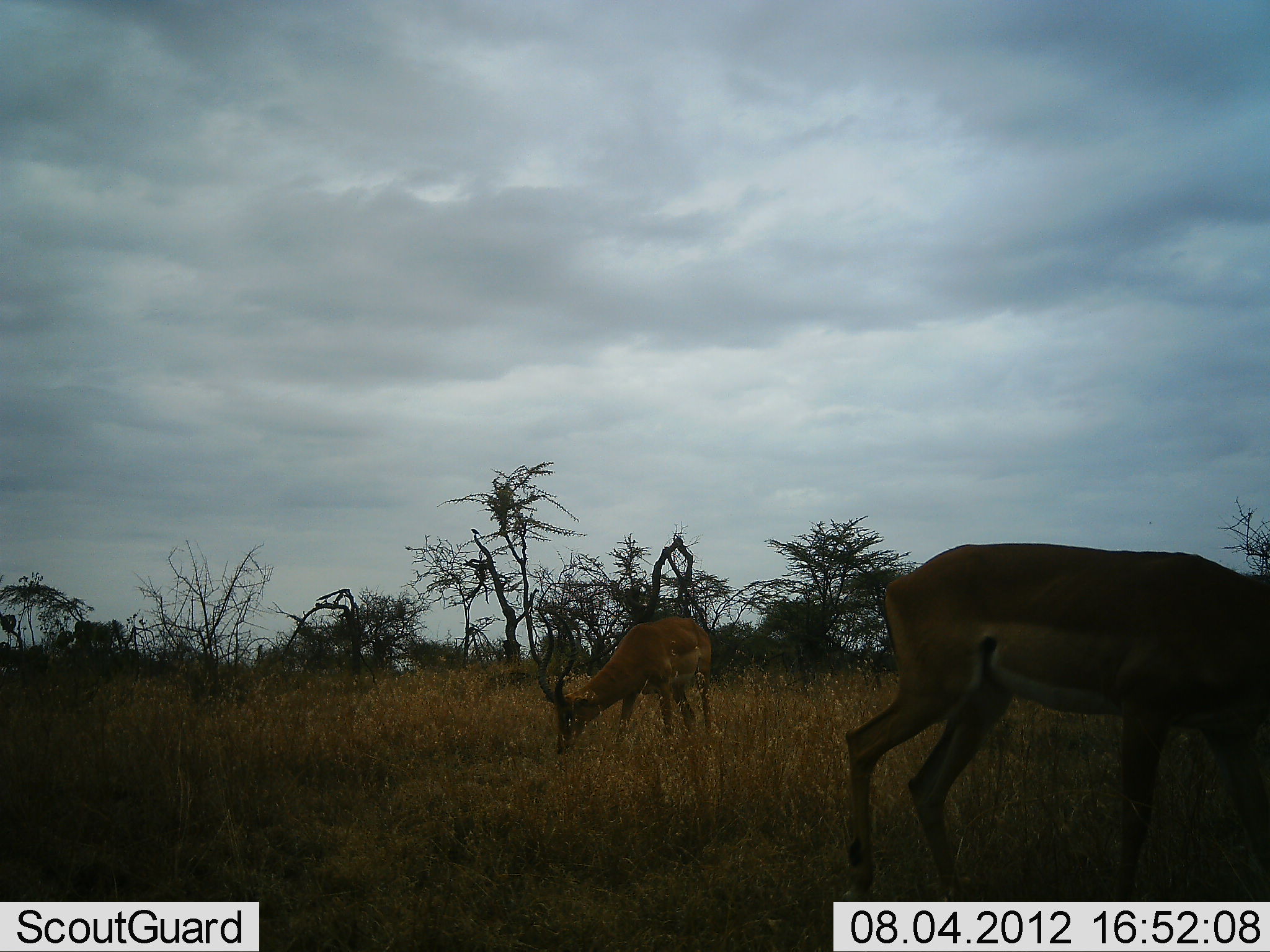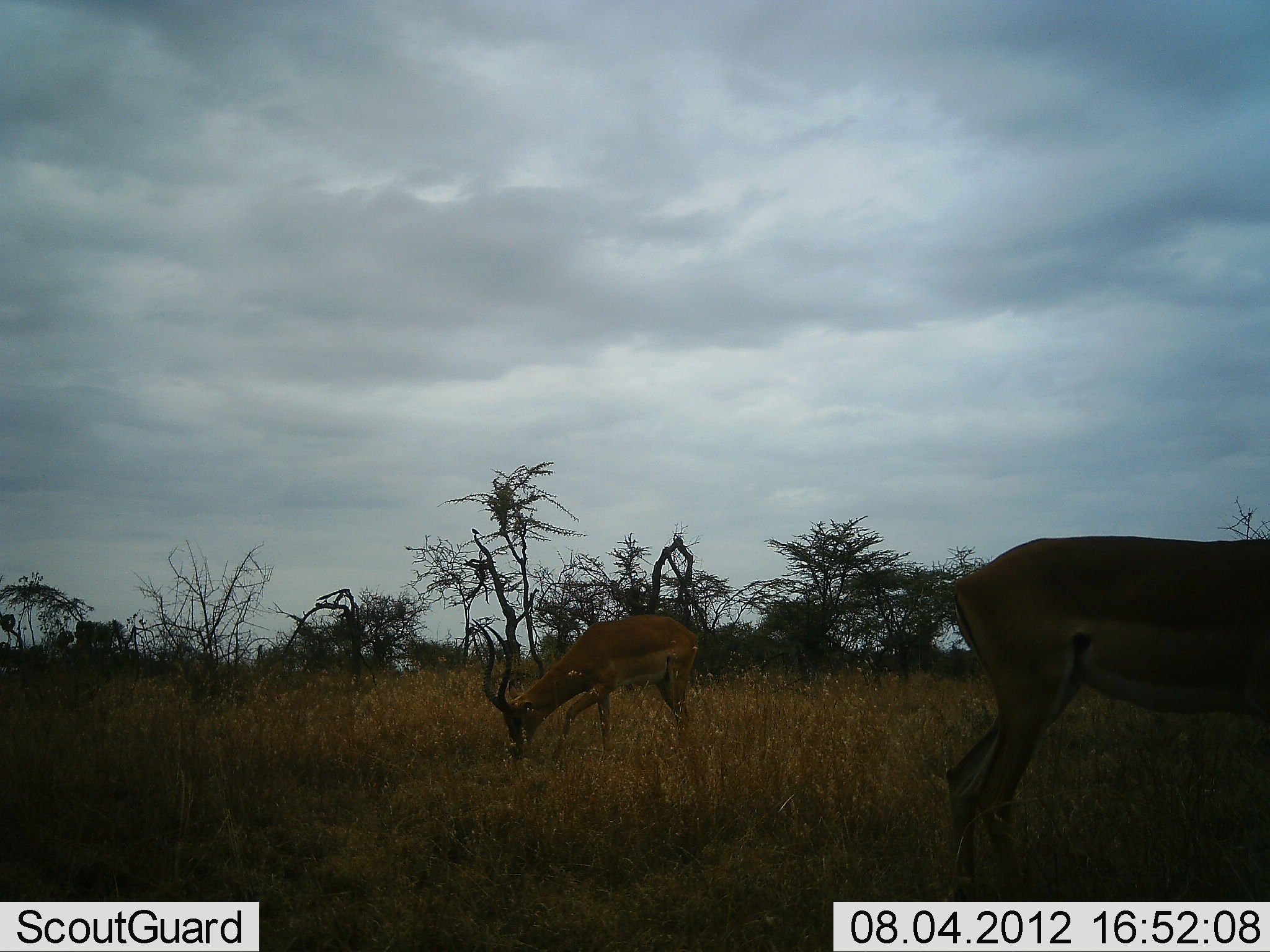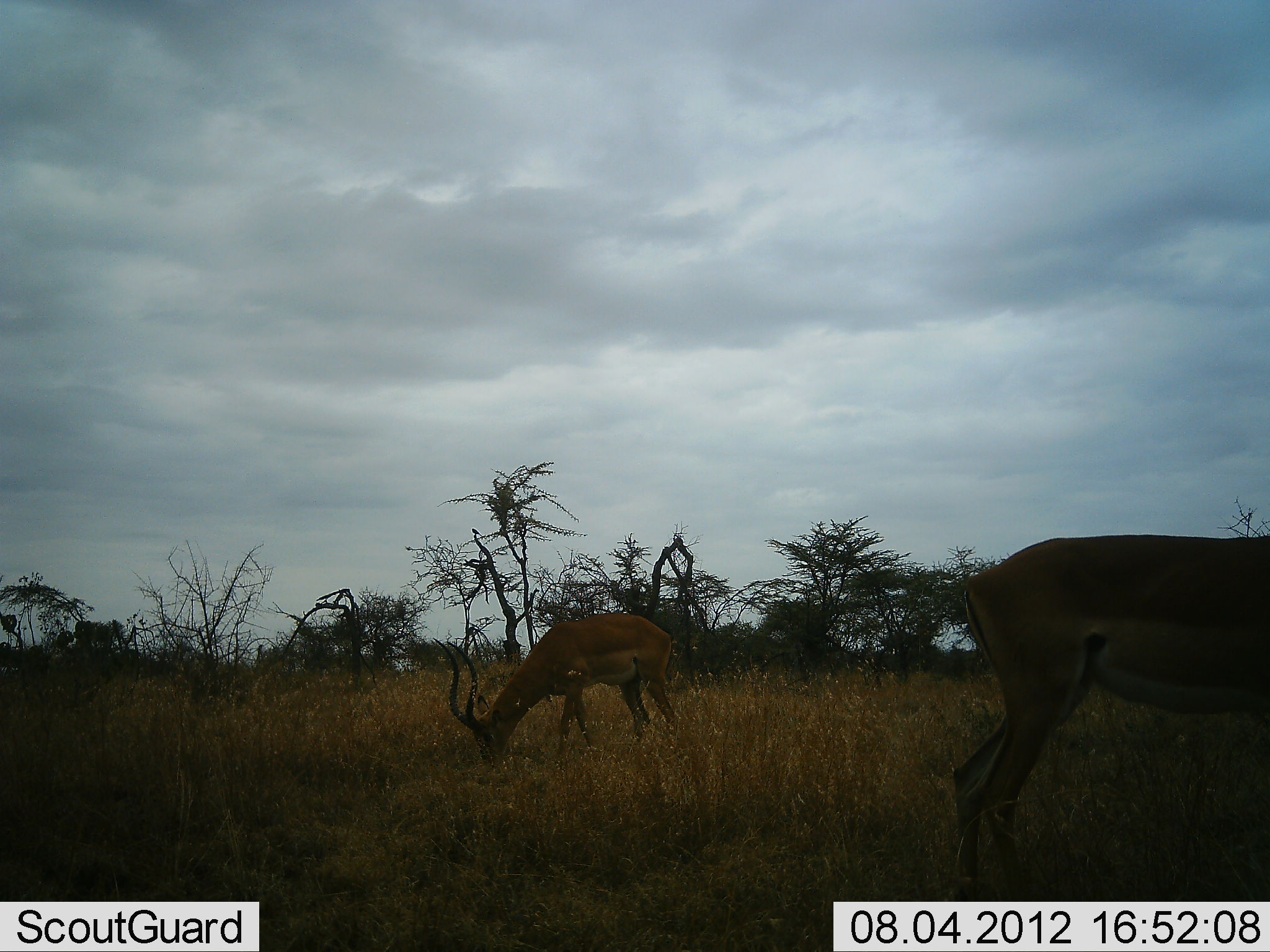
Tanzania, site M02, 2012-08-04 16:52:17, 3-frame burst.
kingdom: Animalia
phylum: Chordata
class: Mammalia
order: Artiodactyla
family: Bovidae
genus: Aepyceros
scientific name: Aepyceros melampus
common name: impala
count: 2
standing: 18%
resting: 0%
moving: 27%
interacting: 0%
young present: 0%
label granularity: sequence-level